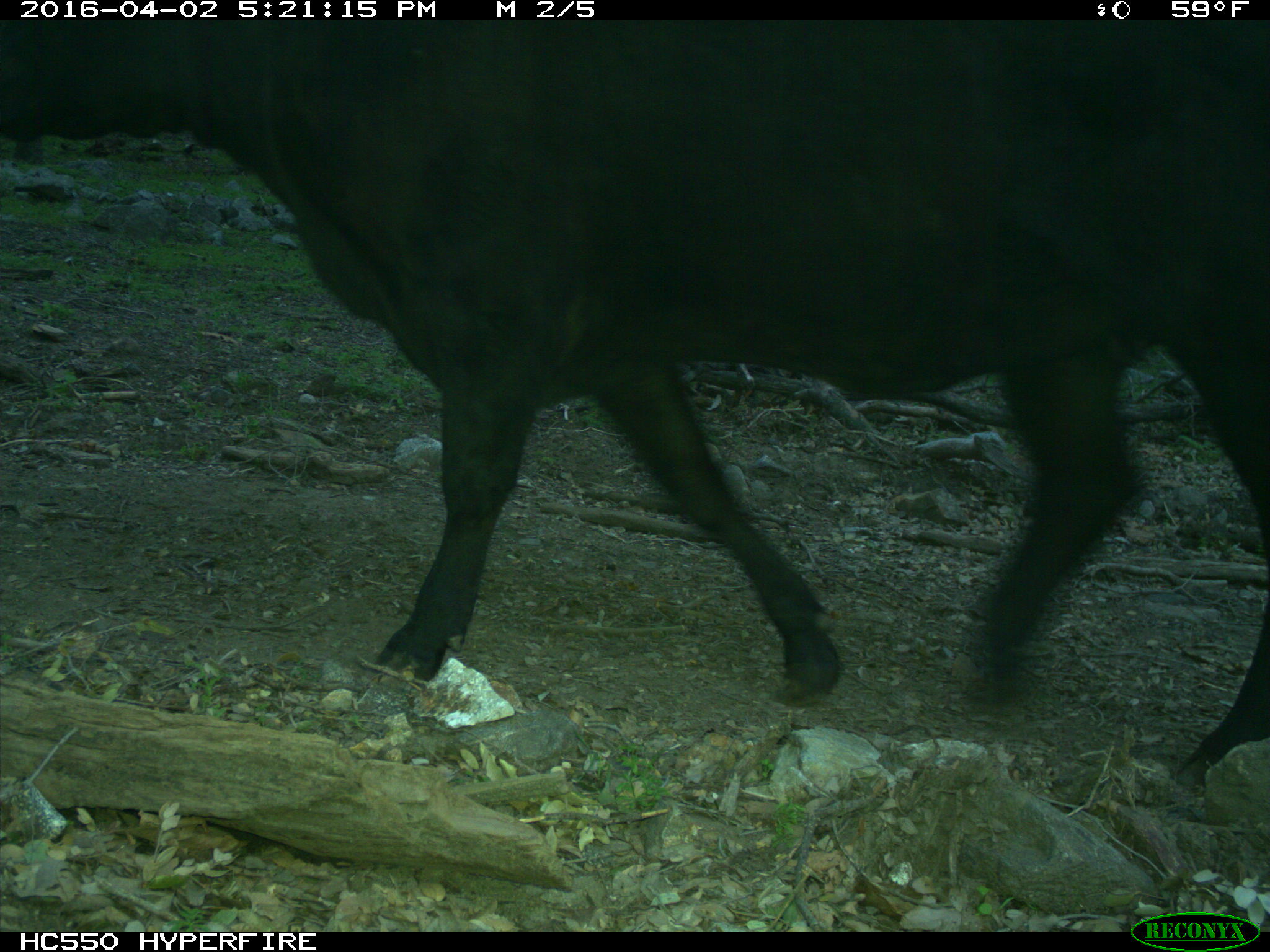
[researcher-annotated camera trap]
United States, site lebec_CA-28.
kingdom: Animalia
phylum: Chordata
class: Mammalia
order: Artiodactyla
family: Bovidae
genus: Bos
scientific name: Bos taurus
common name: domestic cow